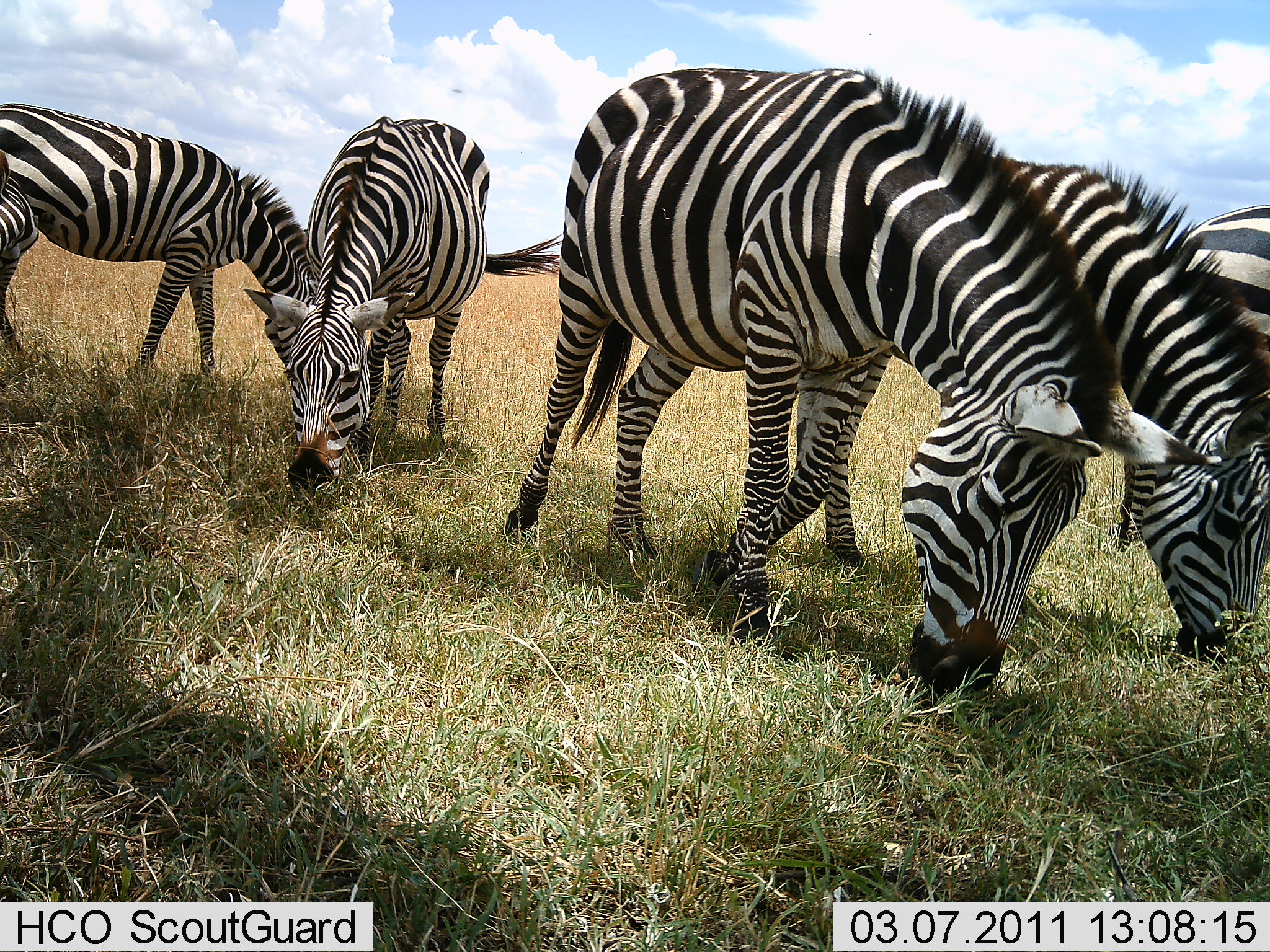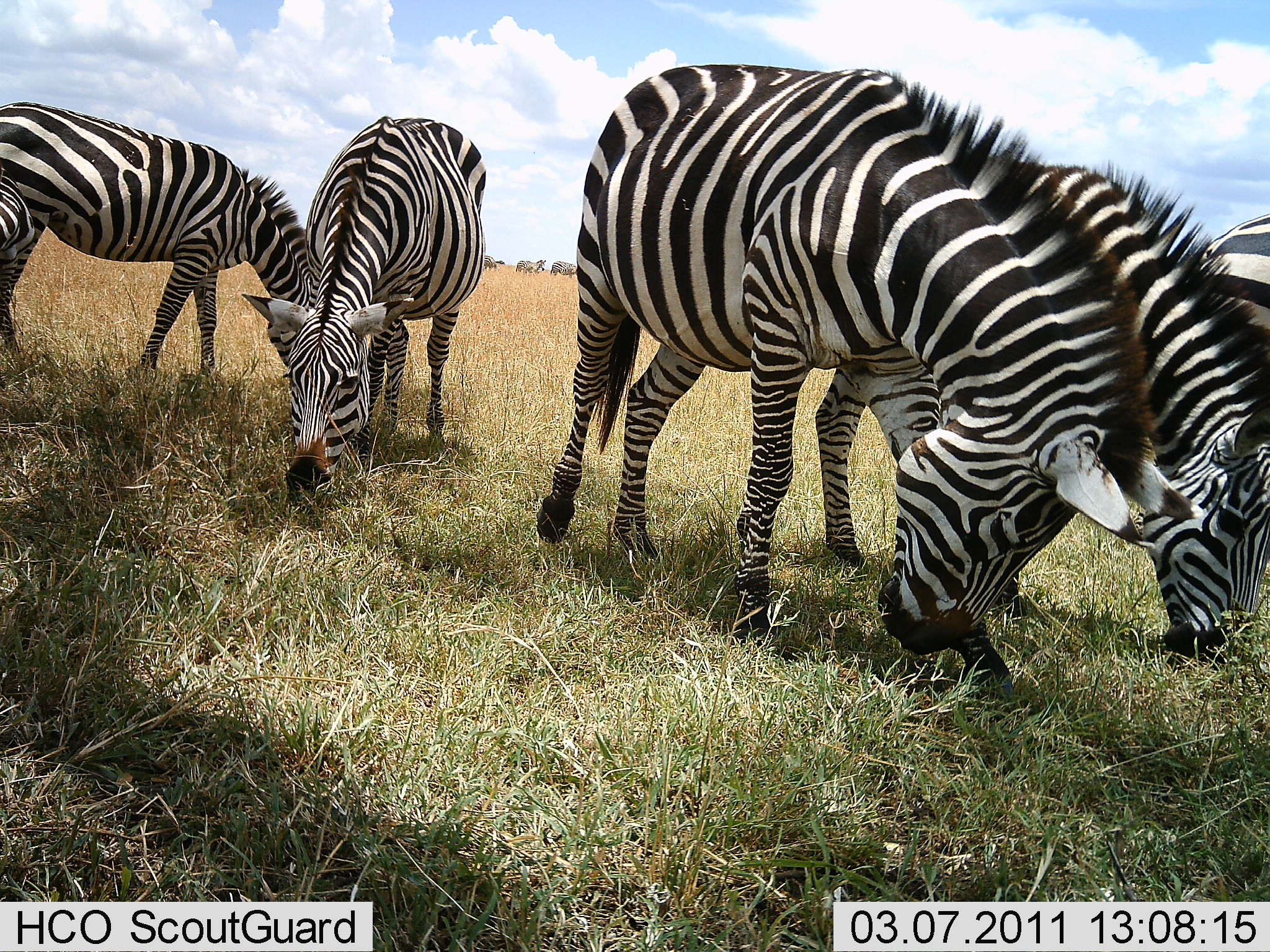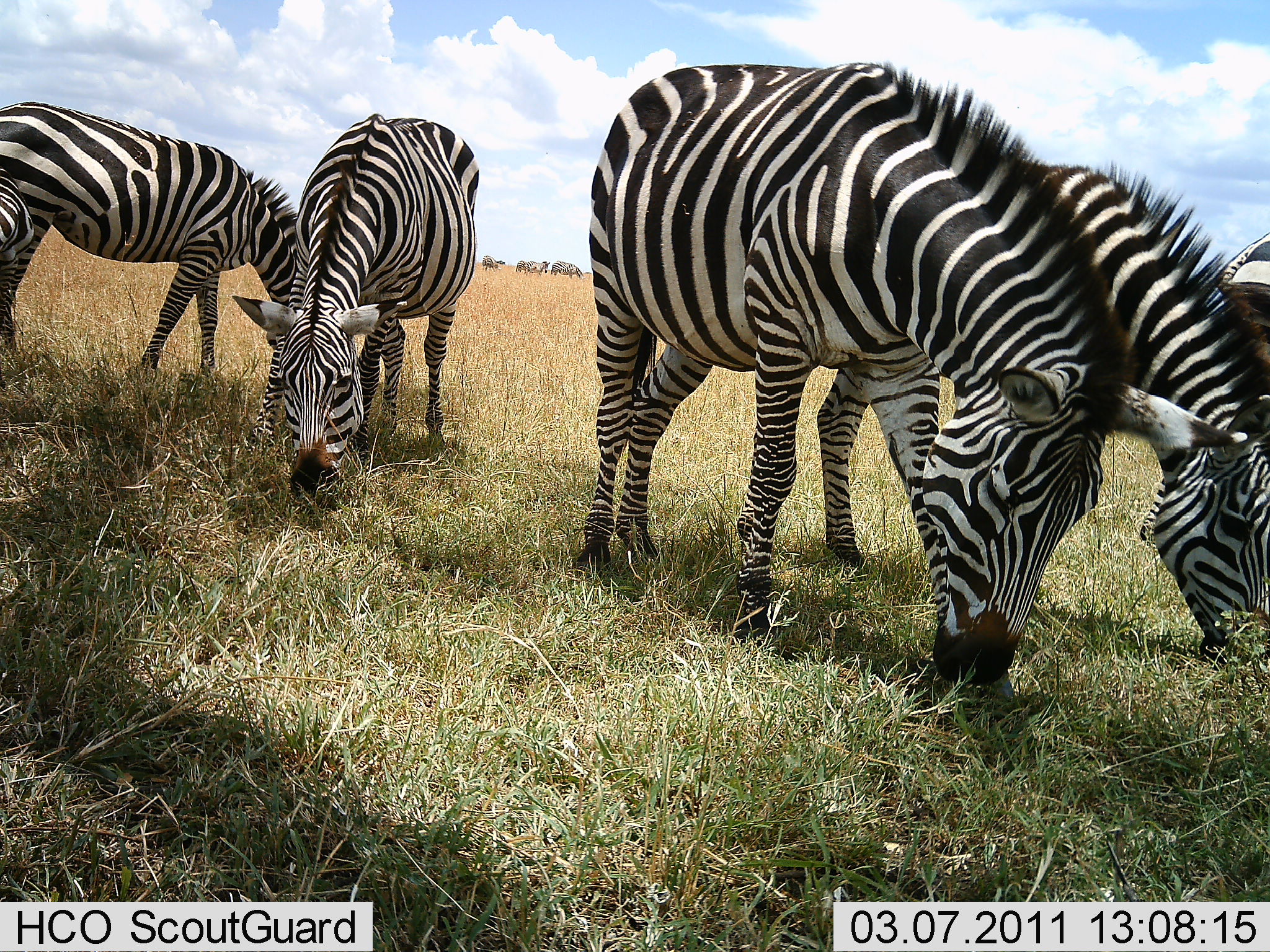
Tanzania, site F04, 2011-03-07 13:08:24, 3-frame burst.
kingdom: Animalia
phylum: Chordata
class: Mammalia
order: Perissodactyla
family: Equidae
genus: Equus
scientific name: Equus quagga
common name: plains zebra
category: zebra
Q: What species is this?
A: Zebra (plains zebra) (Equus quagga).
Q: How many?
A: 5.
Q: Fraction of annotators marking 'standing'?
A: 10%.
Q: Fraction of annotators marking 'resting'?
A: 0%.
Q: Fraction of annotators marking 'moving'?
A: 0%.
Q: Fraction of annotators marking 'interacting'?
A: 0%.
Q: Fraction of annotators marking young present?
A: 0%.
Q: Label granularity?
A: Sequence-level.